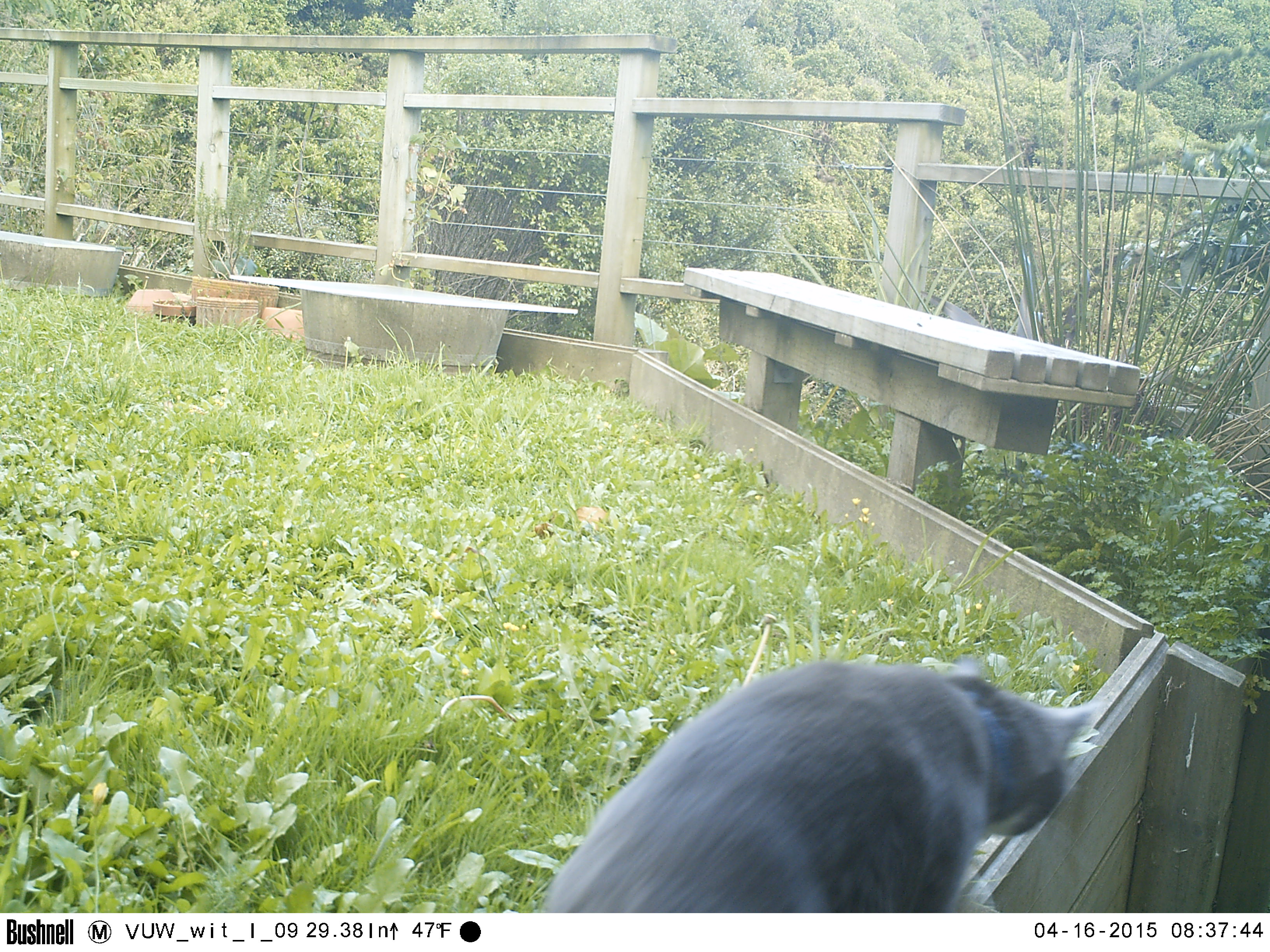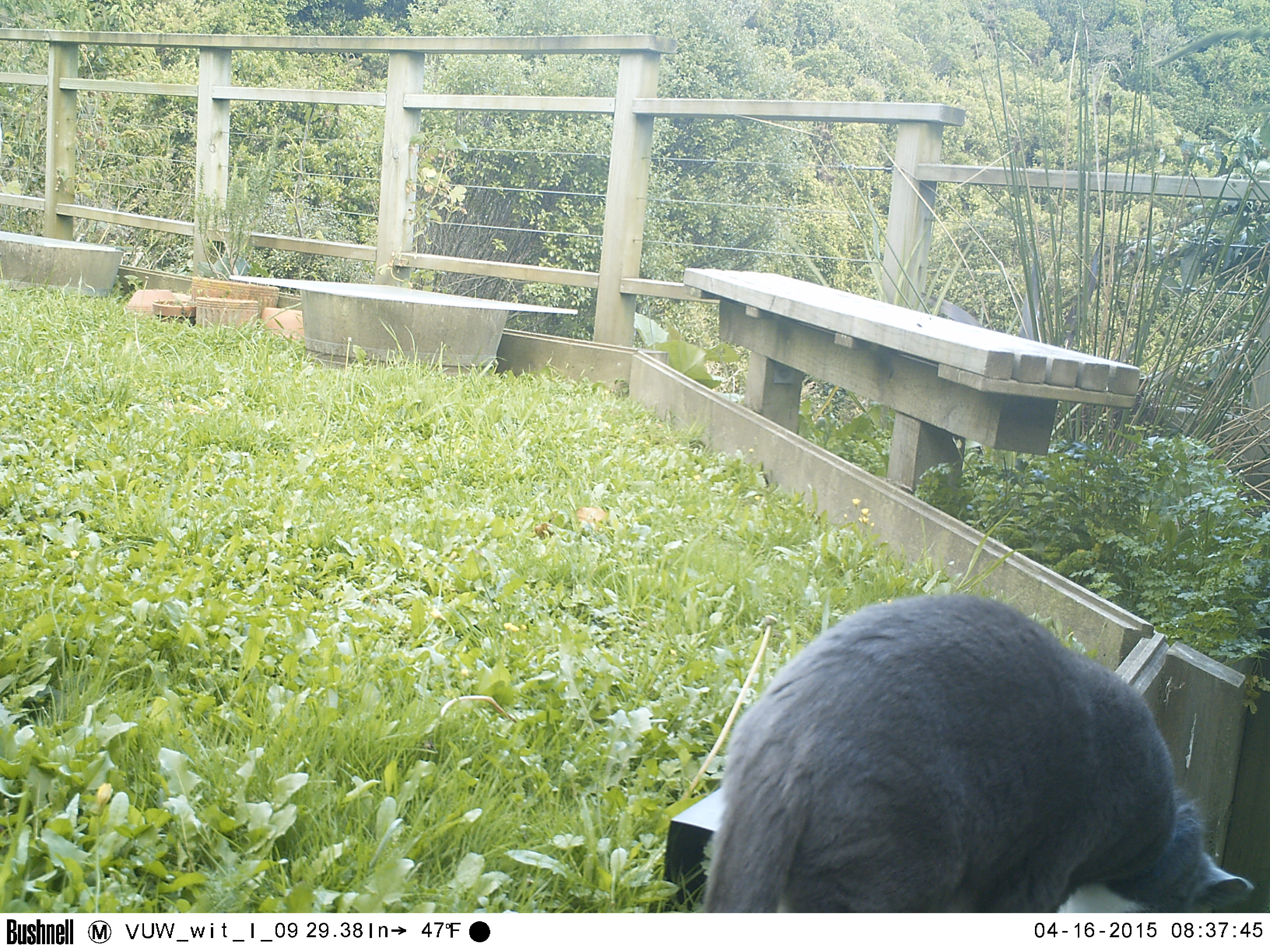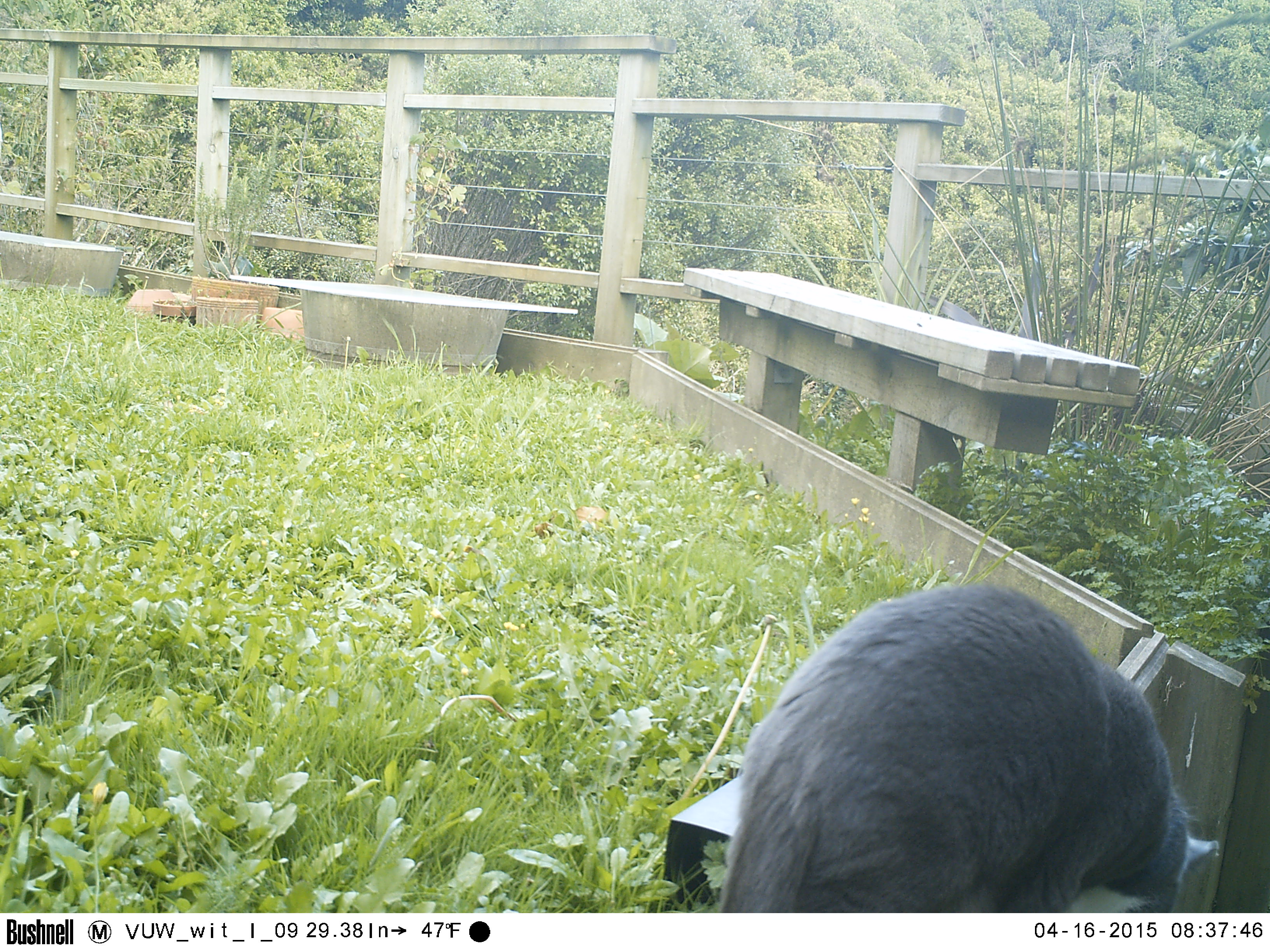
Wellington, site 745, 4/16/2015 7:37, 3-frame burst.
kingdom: Animalia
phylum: Chordata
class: Mammalia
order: Carnivora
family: Felidae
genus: Felis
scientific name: Felis catus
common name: cat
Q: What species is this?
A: Cat (Felis catus).